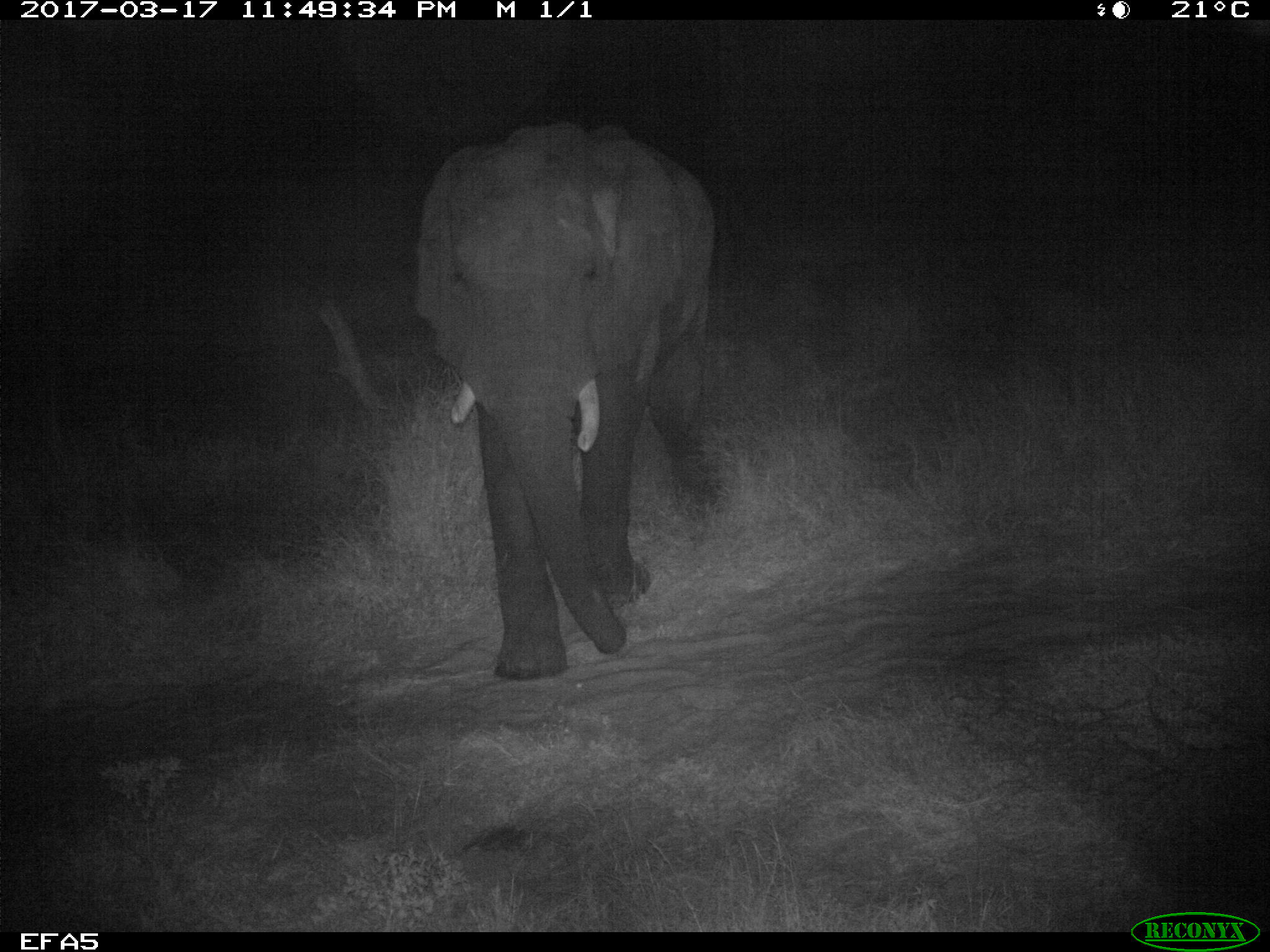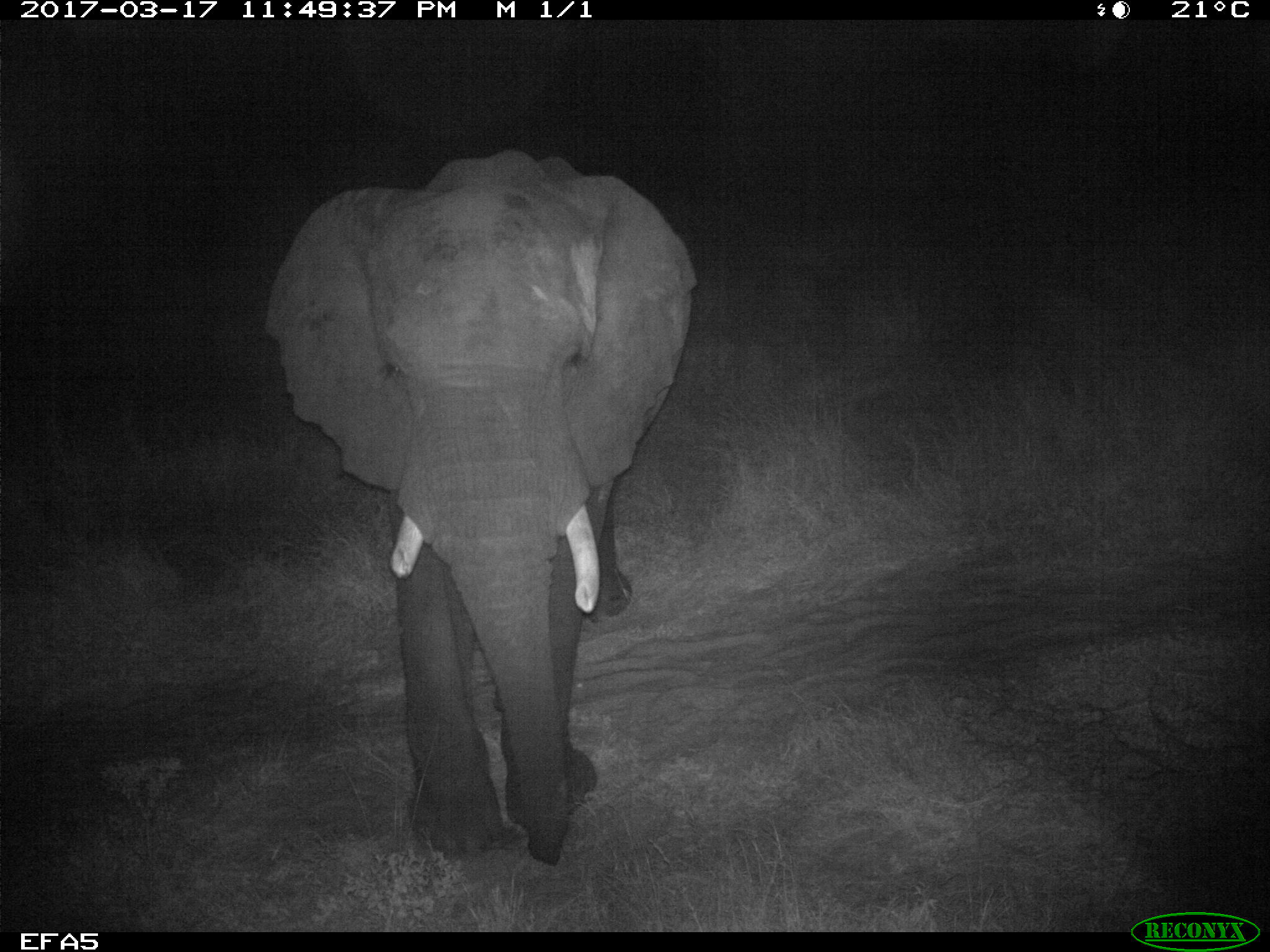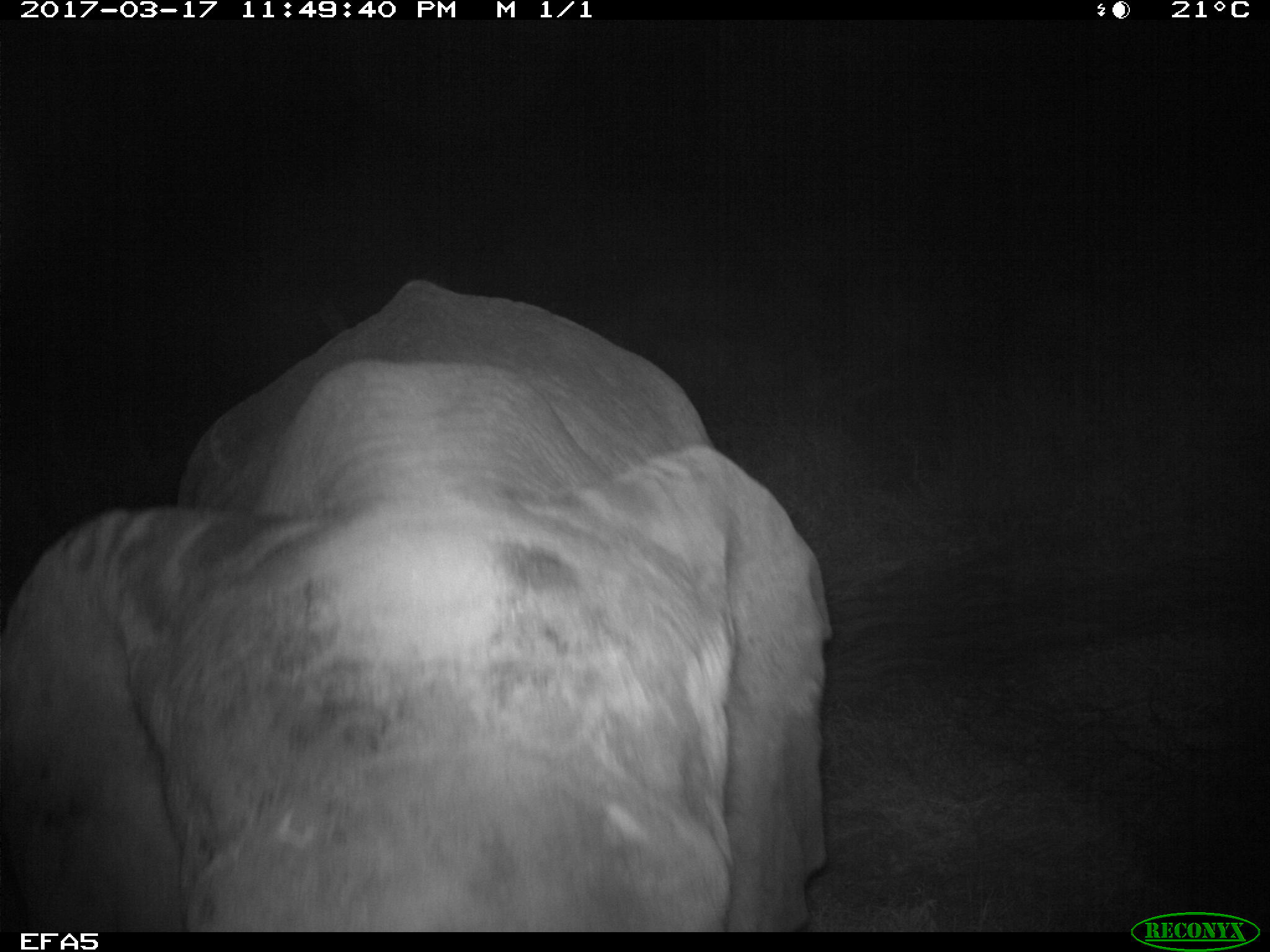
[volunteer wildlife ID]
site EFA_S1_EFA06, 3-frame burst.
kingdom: Animalia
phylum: Chordata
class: Mammalia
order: Proboscidea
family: Elephantidae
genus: Loxodonta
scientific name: Loxodonta africana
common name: african bush elephant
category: elephant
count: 1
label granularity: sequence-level